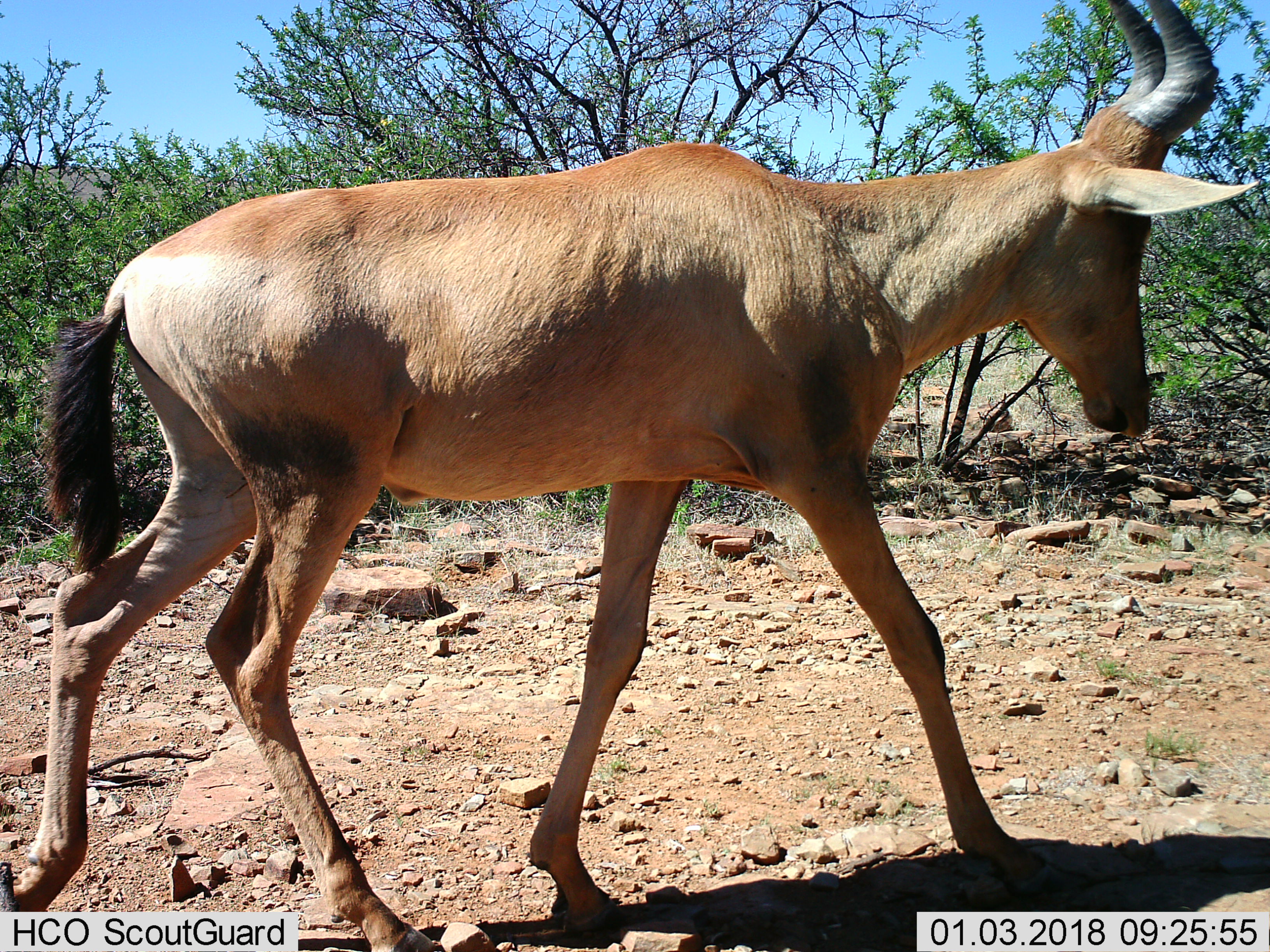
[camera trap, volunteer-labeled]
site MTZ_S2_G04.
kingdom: Animalia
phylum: Chordata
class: Mammalia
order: Artiodactyla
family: Bovidae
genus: Alcelaphus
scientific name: Alcelaphus buselaphus caama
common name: red hartebeest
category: hartebeestred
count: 1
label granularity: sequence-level